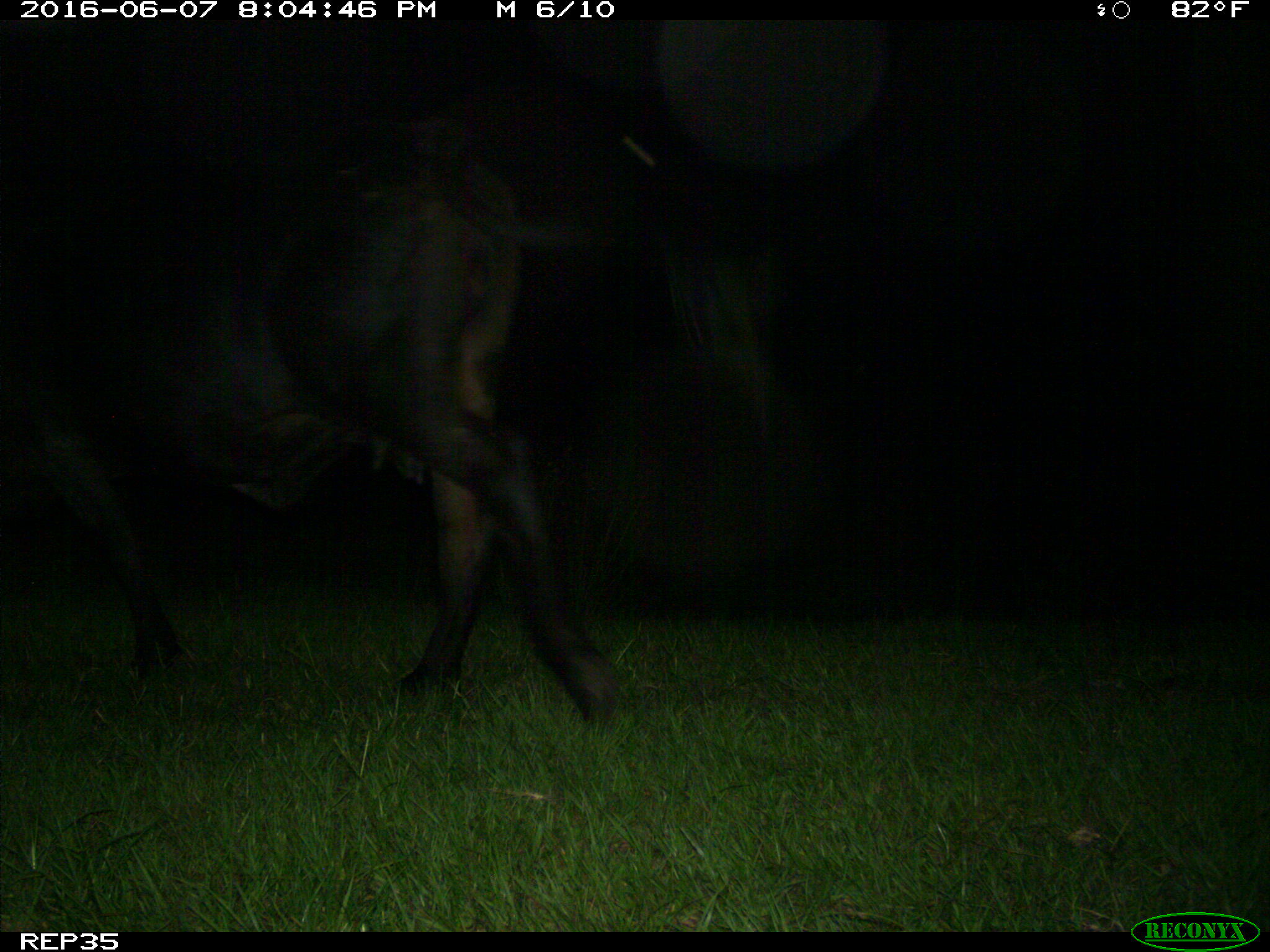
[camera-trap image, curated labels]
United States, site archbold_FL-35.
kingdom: Animalia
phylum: Chordata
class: Mammalia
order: Artiodactyla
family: Bovidae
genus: Bos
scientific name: Bos taurus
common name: domestic cow